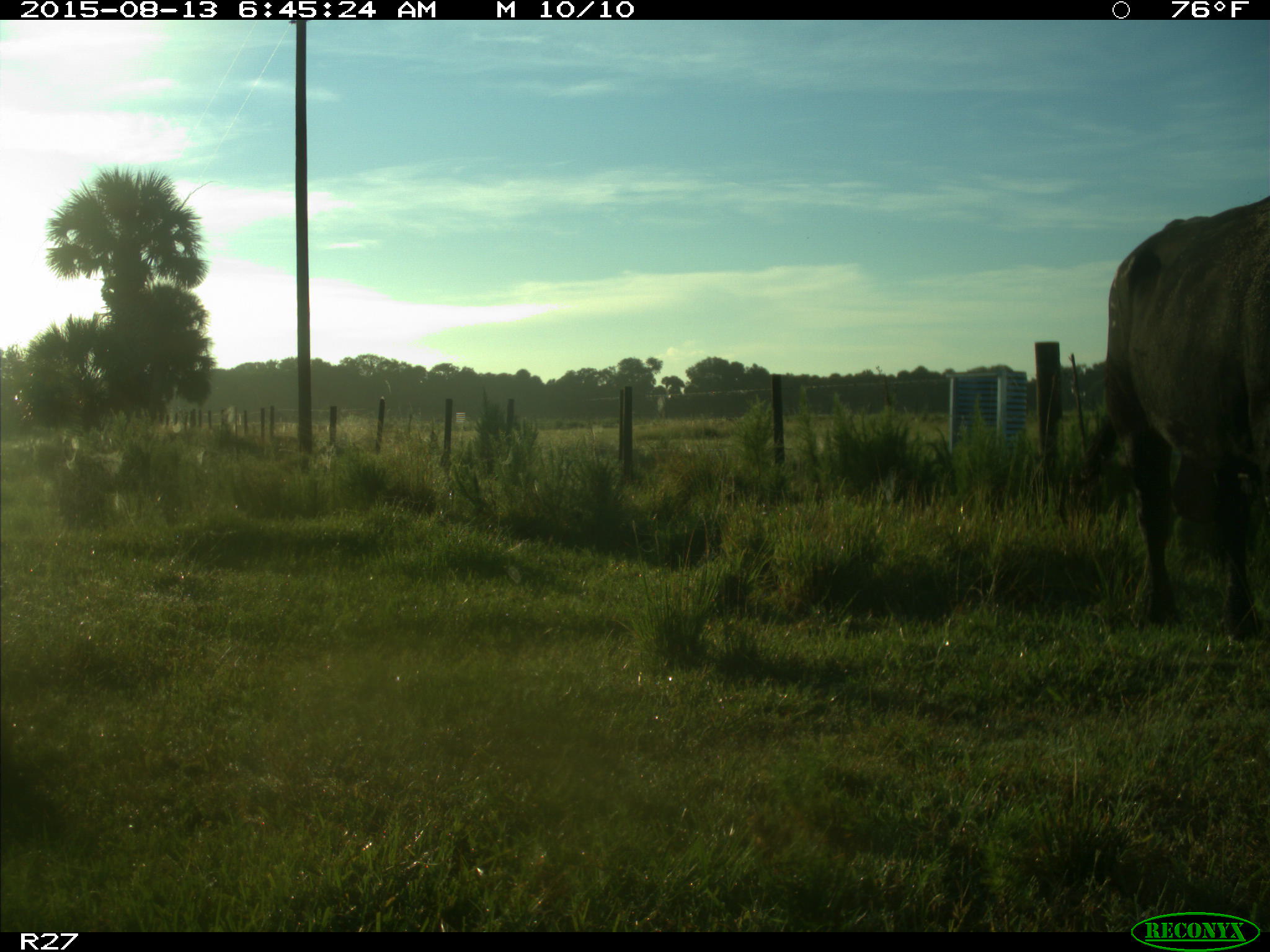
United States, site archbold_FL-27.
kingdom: Animalia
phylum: Chordata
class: Mammalia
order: Artiodactyla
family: Bovidae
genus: Bos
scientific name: Bos taurus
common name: domestic cow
Bos taurus (domestic cow).